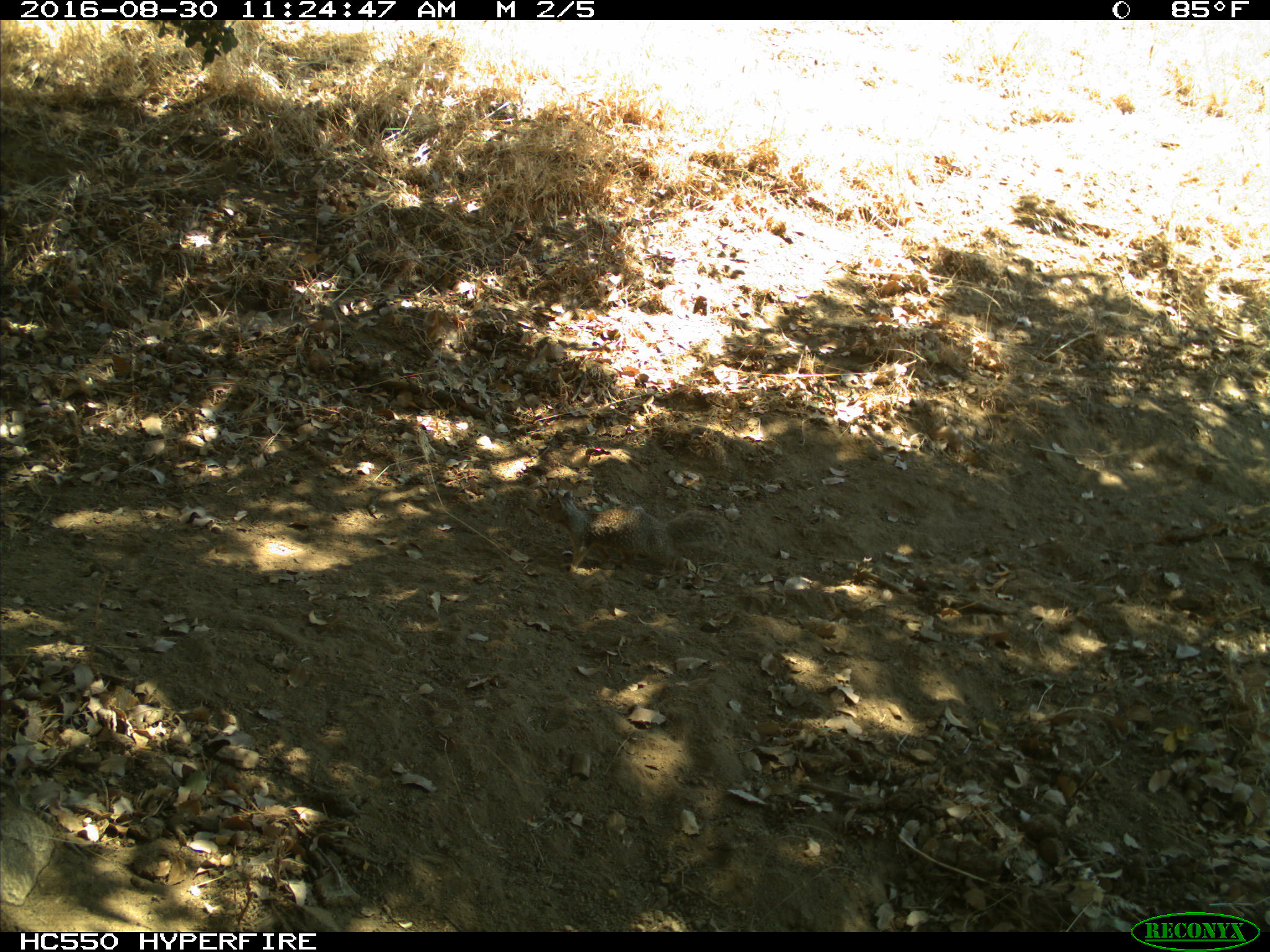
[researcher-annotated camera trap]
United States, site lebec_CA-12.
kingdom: Animalia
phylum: Chordata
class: Mammalia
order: Rodentia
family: Sciuridae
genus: Otospermophilus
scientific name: Otospermophilus beecheyi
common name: california ground squirrel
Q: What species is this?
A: Otospermophilus beecheyi (california ground squirrel).